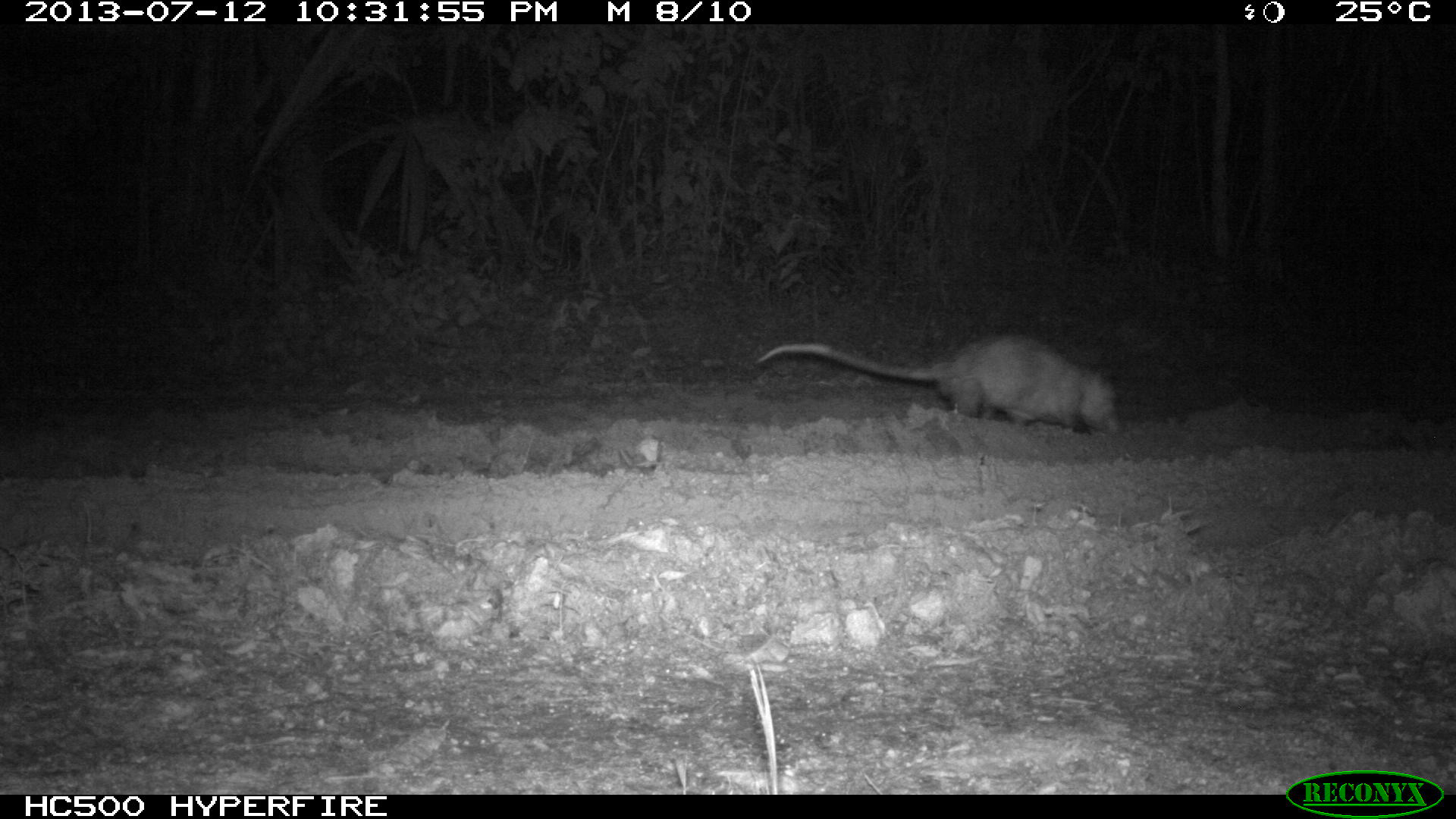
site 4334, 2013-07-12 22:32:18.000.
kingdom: Animalia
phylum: Chordata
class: Mammalia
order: Didelphimorphia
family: Didelphidae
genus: Didelphis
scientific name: Didelphis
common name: american opossums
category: didelphis sp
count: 1